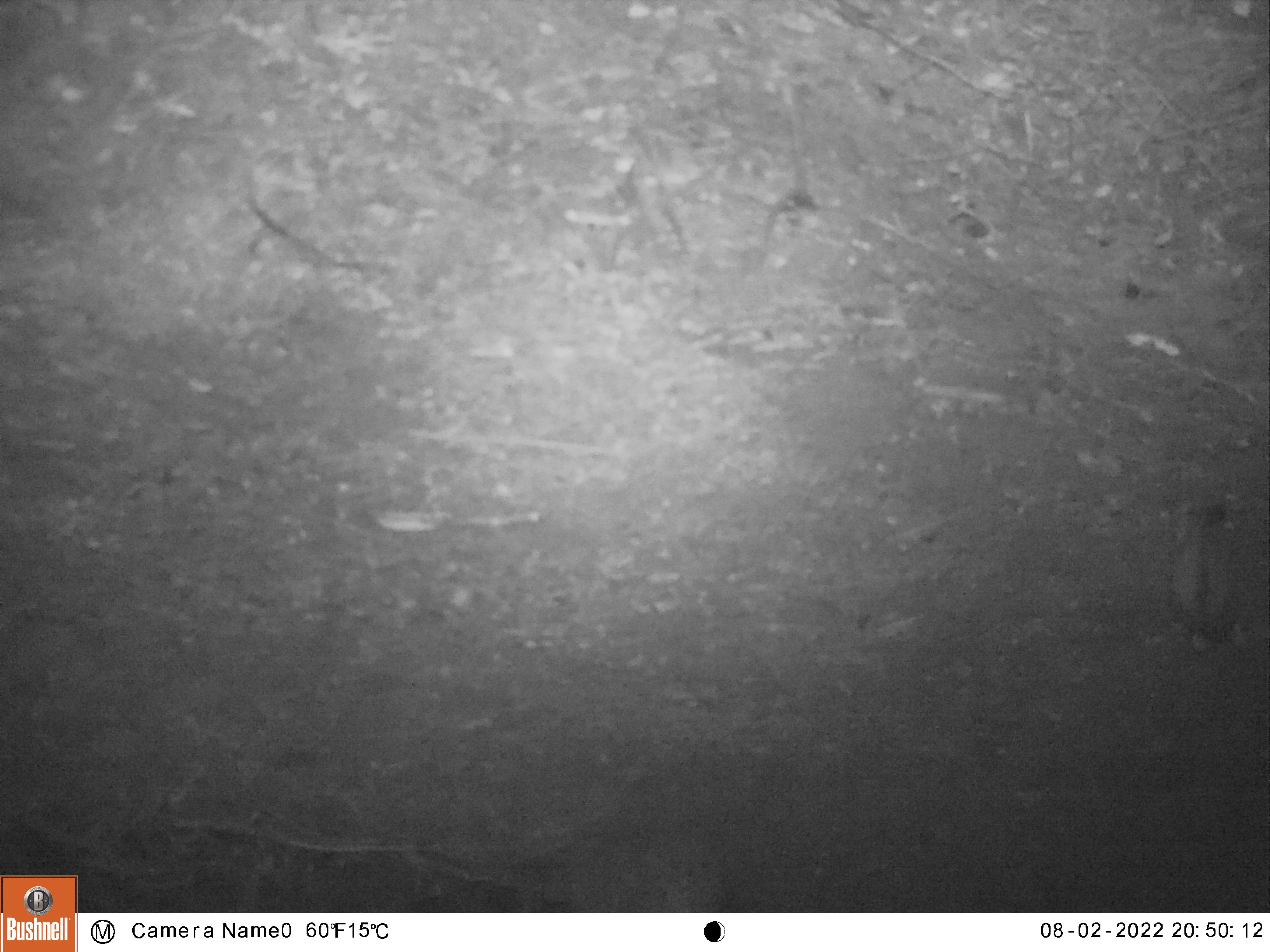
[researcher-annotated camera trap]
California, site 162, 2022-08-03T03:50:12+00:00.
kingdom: Animalia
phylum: Chordata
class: Mammalia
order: Carnivora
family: Canidae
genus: Urocyon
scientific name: Urocyon cinereoargenteus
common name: gray fox